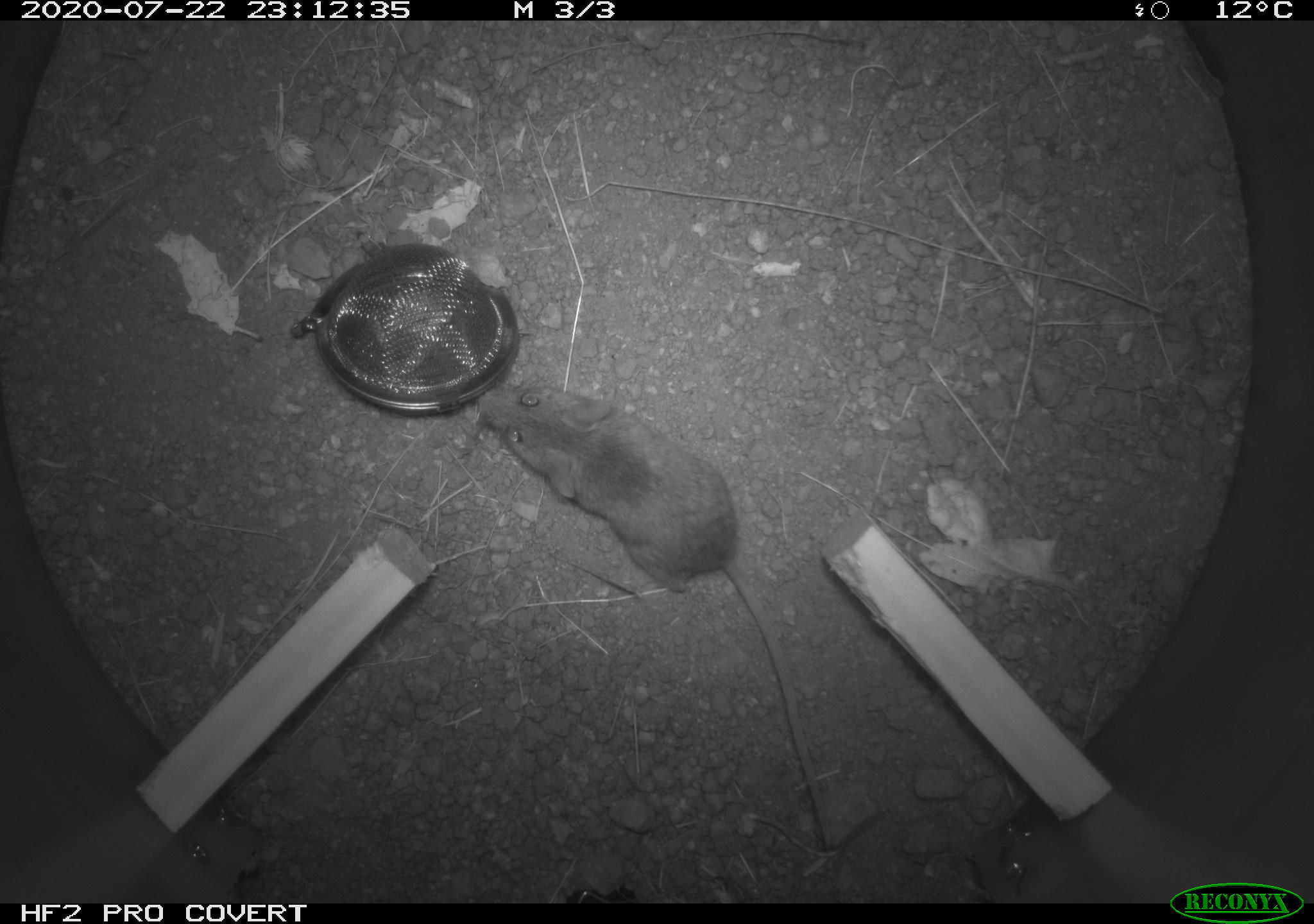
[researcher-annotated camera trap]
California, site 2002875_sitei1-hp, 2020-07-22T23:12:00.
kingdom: Animalia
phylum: Chordata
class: Mammalia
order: Rodentia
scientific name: Rodentia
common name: rodent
Rodent (Rodentia).